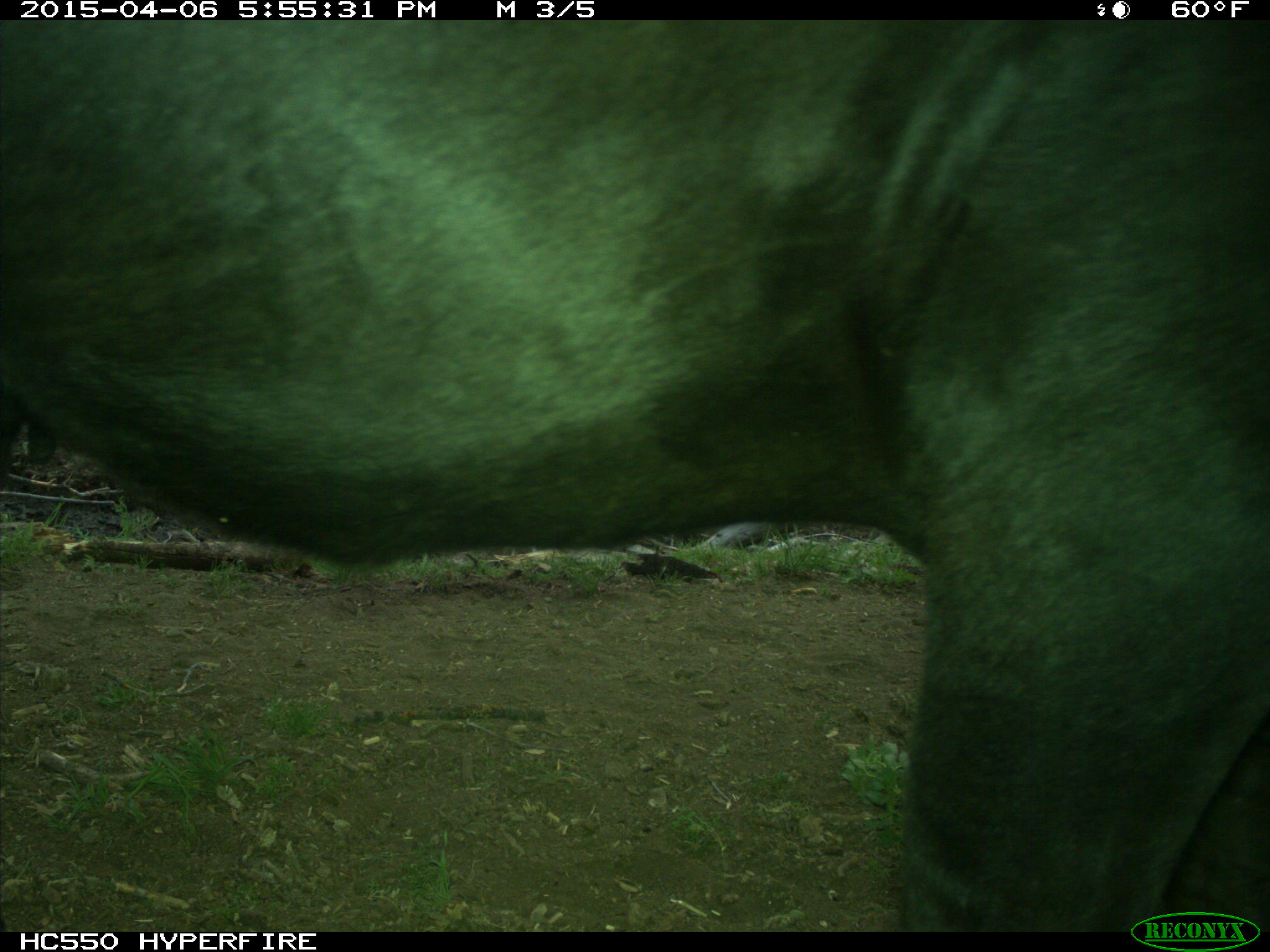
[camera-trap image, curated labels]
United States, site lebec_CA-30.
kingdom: Animalia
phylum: Chordata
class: Mammalia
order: Artiodactyla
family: Bovidae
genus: Bos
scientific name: Bos taurus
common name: domestic cow